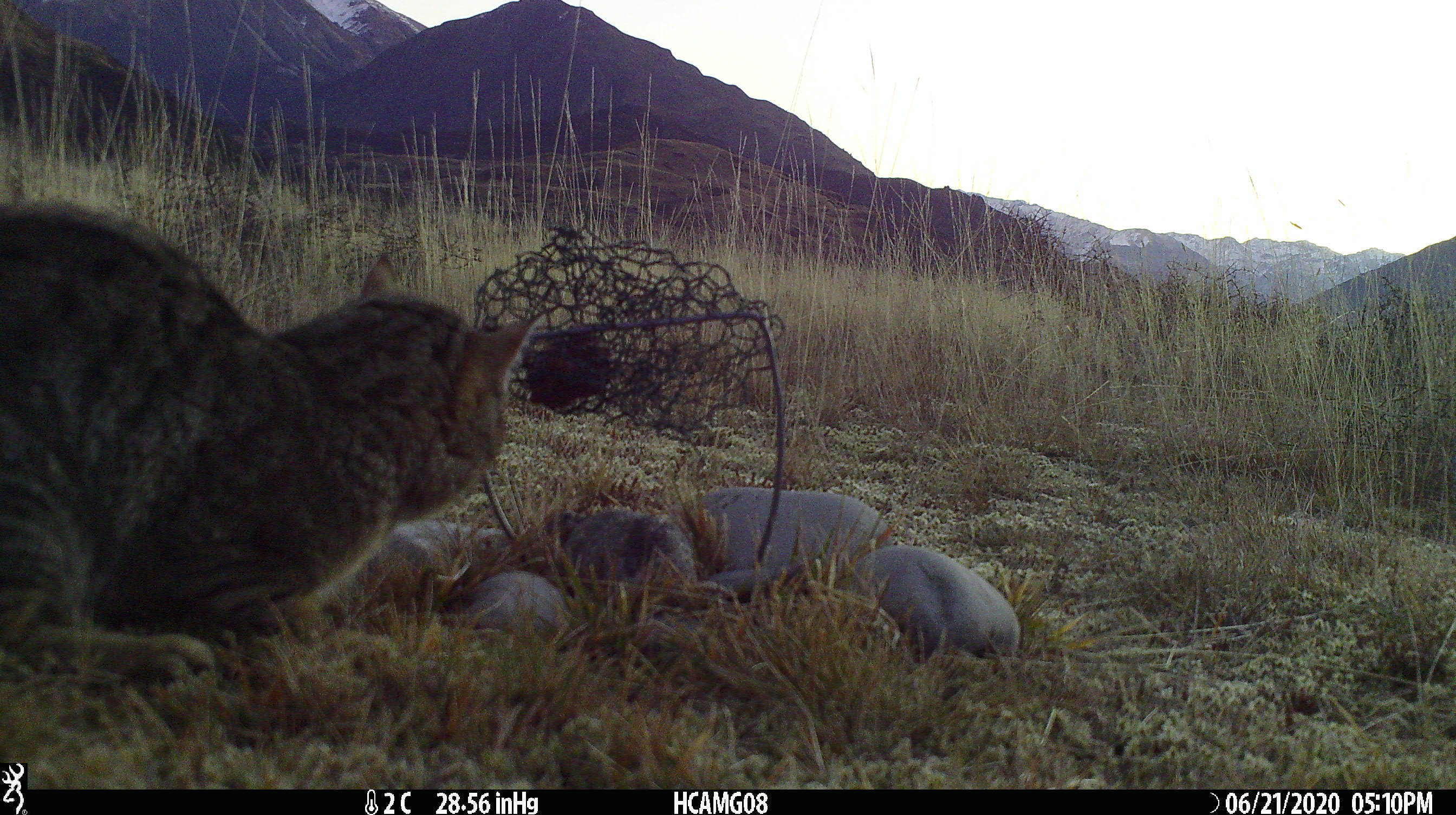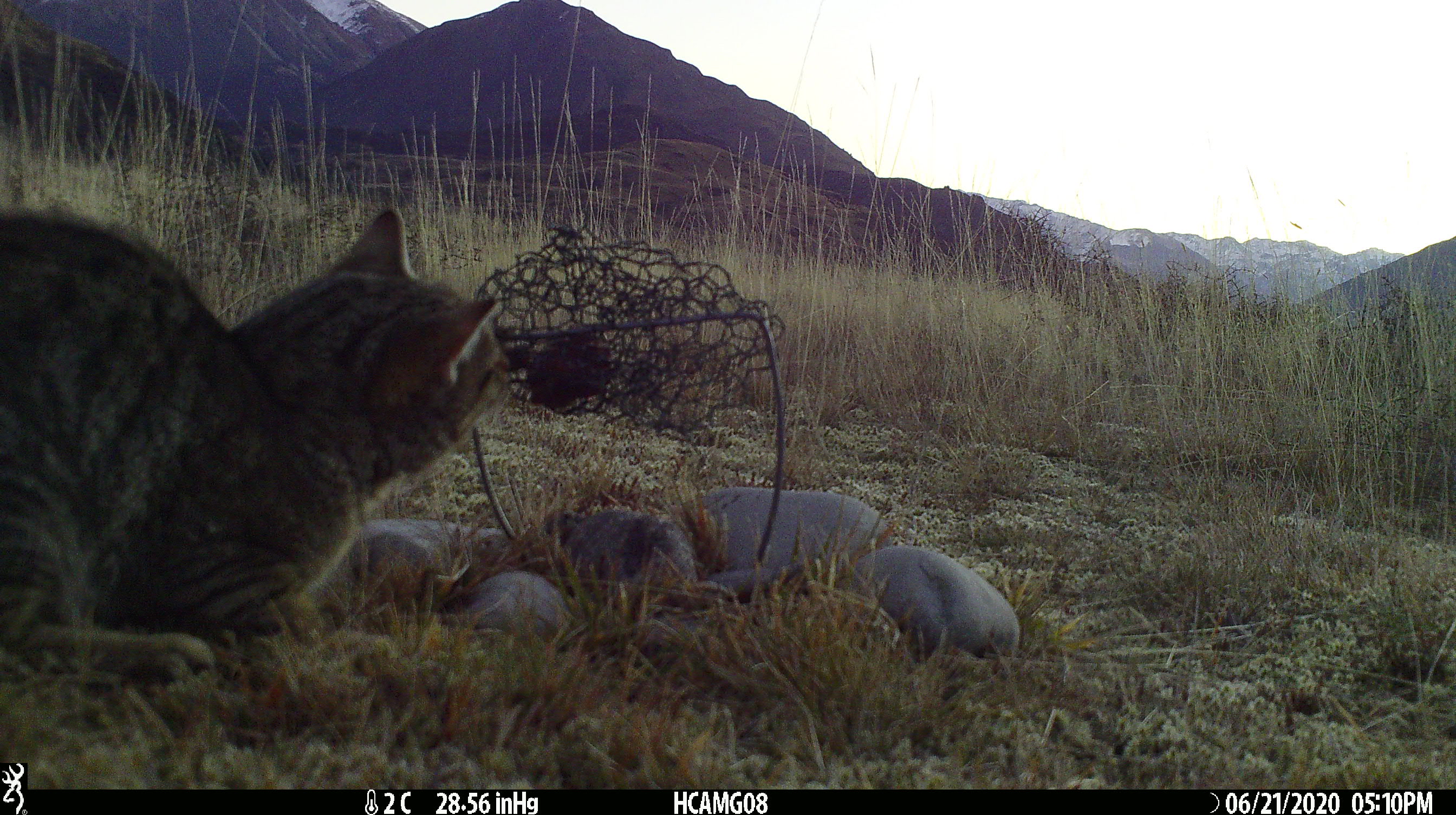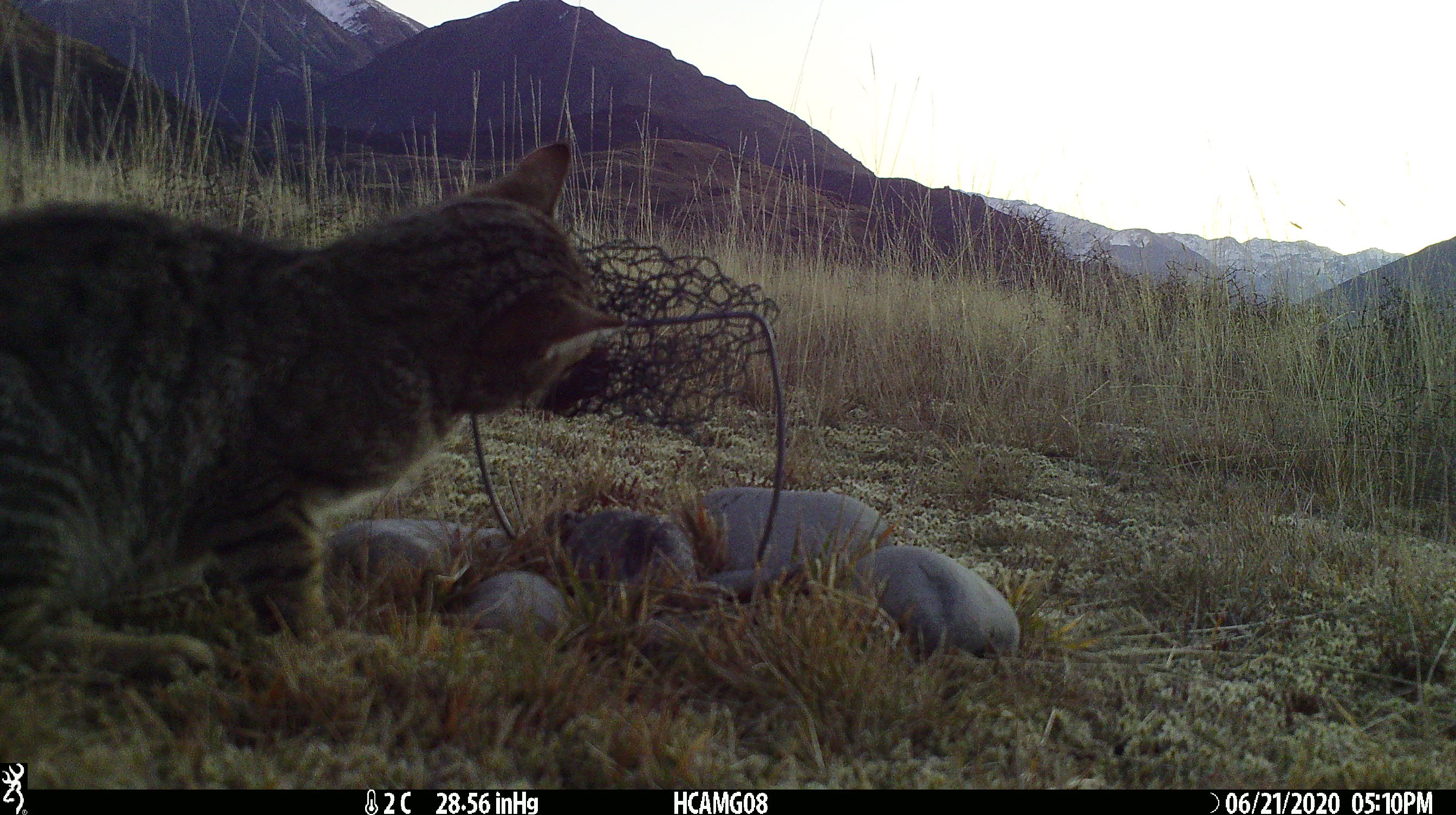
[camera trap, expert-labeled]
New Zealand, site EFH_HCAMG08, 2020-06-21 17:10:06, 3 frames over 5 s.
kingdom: Animalia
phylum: Chordata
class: Mammalia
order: Carnivora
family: Felidae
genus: Felis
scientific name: Felis catus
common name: domestic cat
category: cat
Cat (domestic cat) (Felis catus).